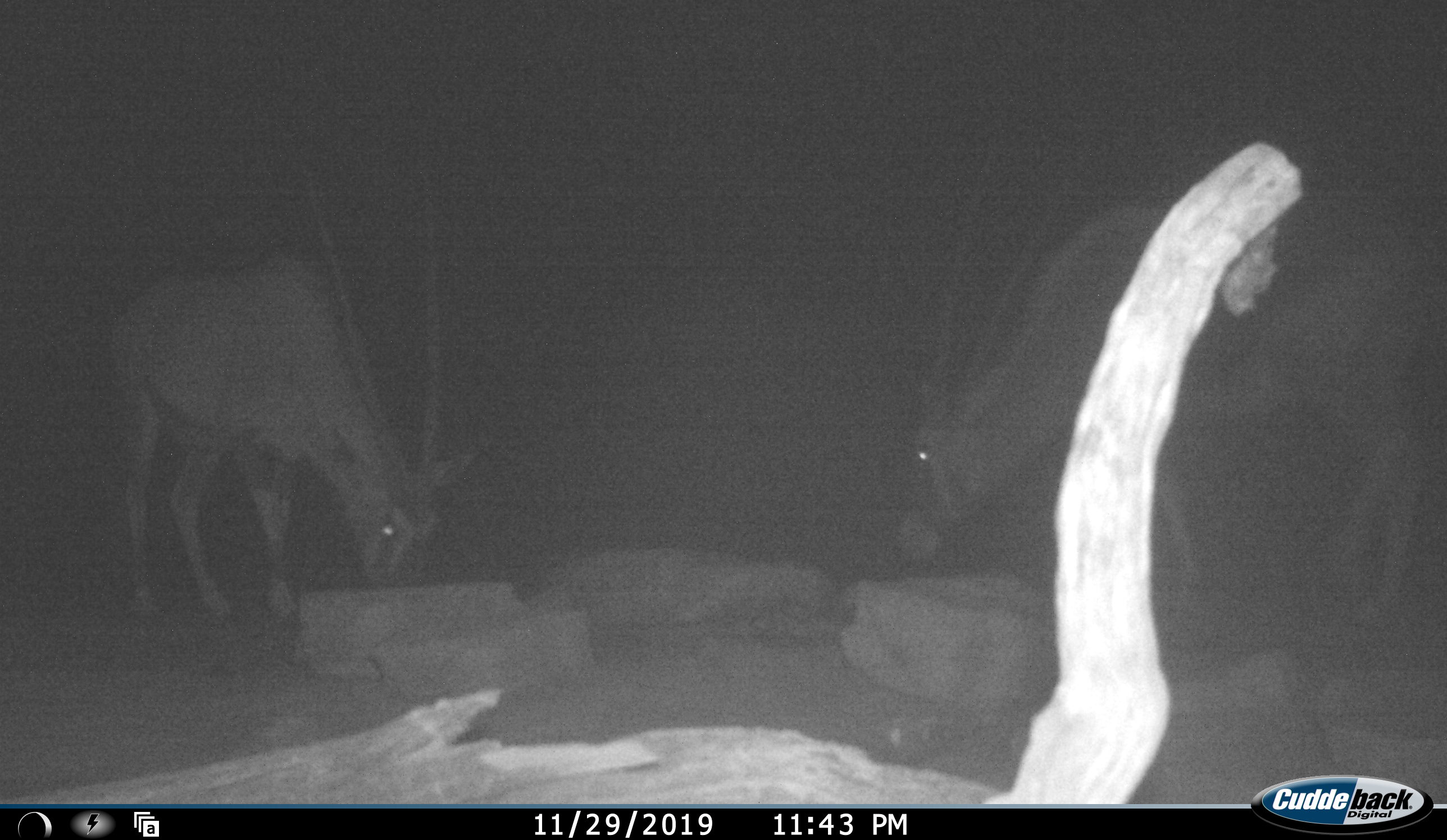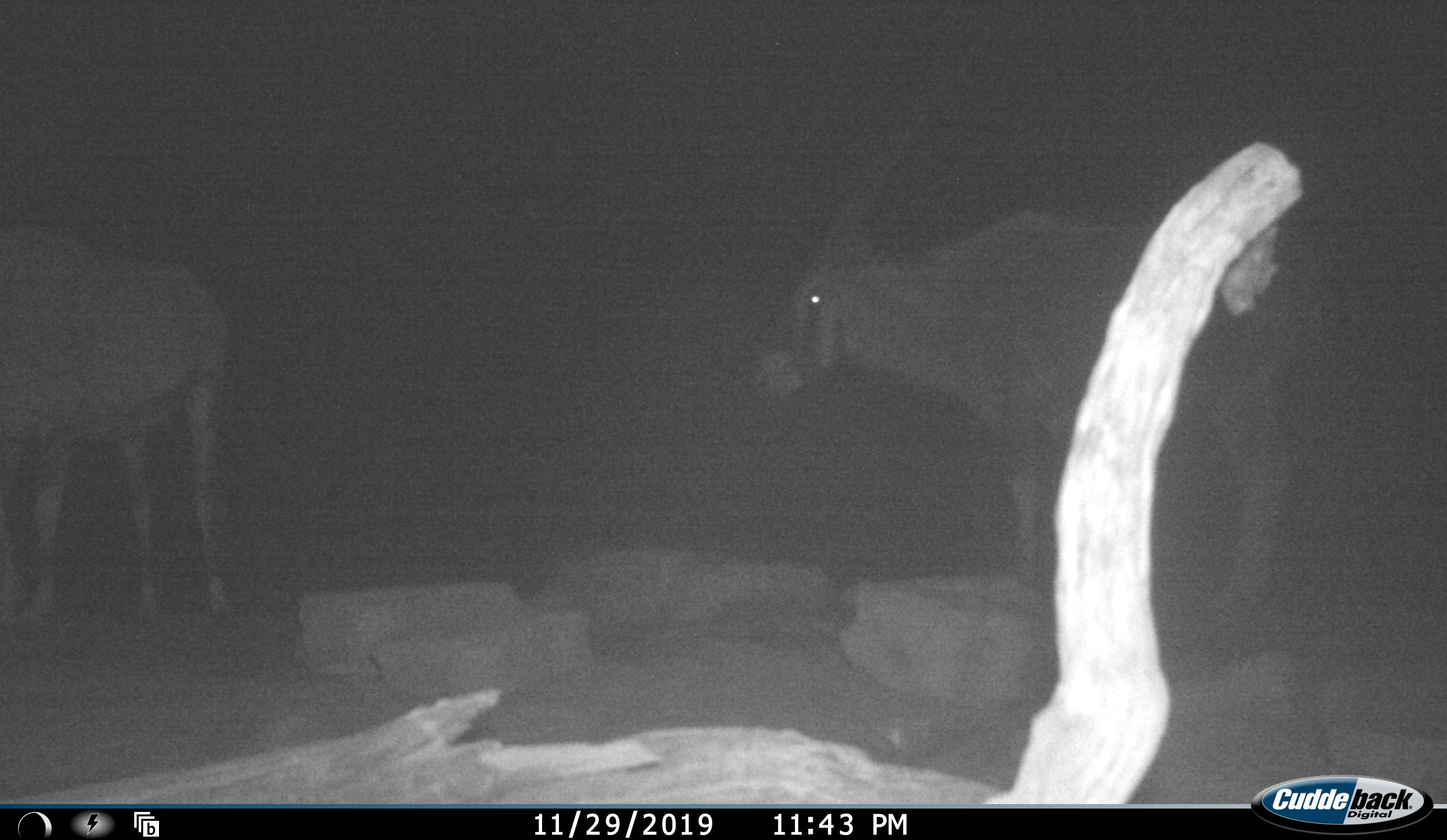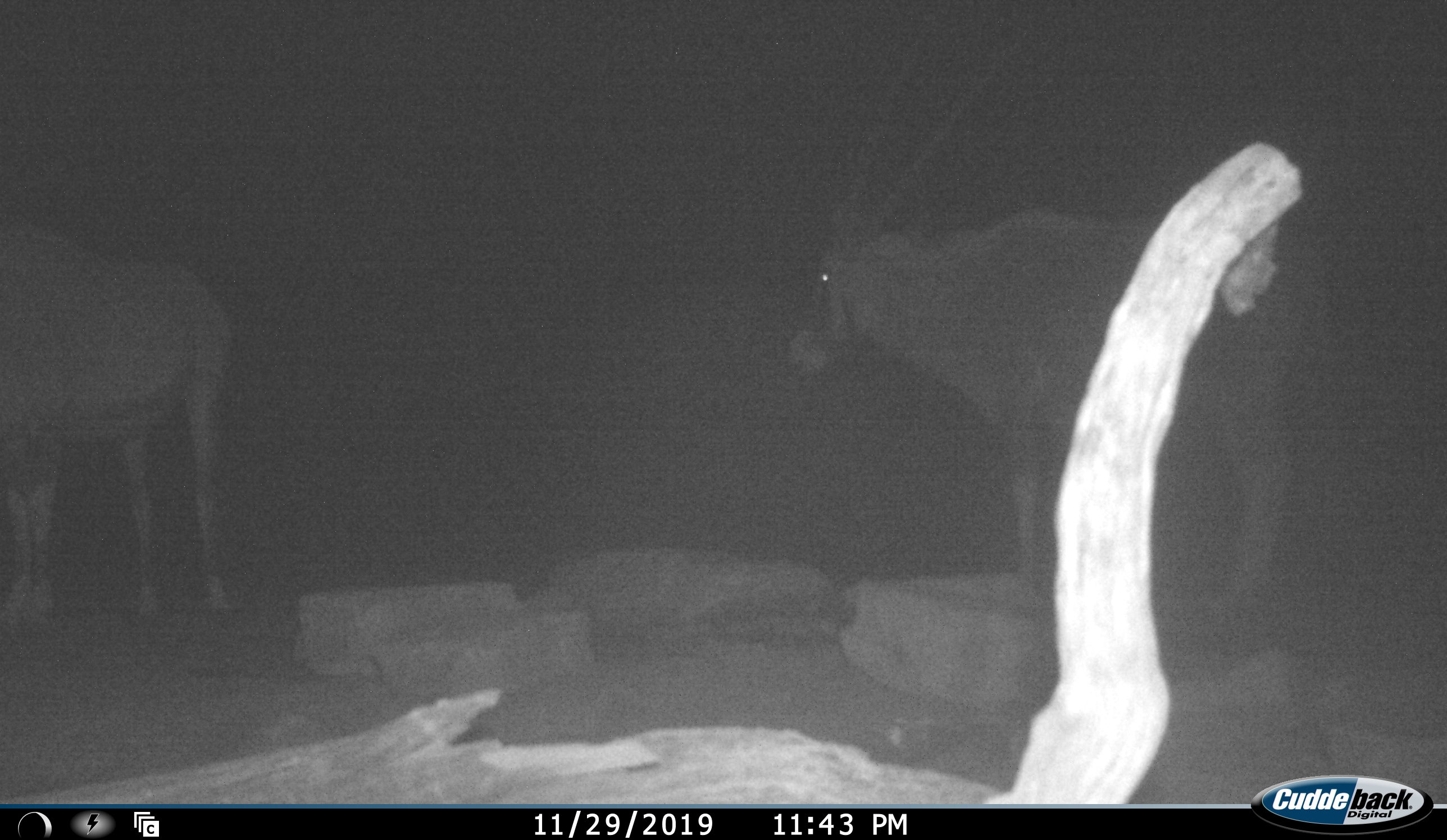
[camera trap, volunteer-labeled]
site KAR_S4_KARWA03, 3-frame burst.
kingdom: Animalia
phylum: Chordata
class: Mammalia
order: Artiodactyla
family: Bovidae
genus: Oryx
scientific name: Oryx gazella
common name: gemsbok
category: oryx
Oryx (gemsbok) (Oryx gazella), count 2. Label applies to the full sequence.